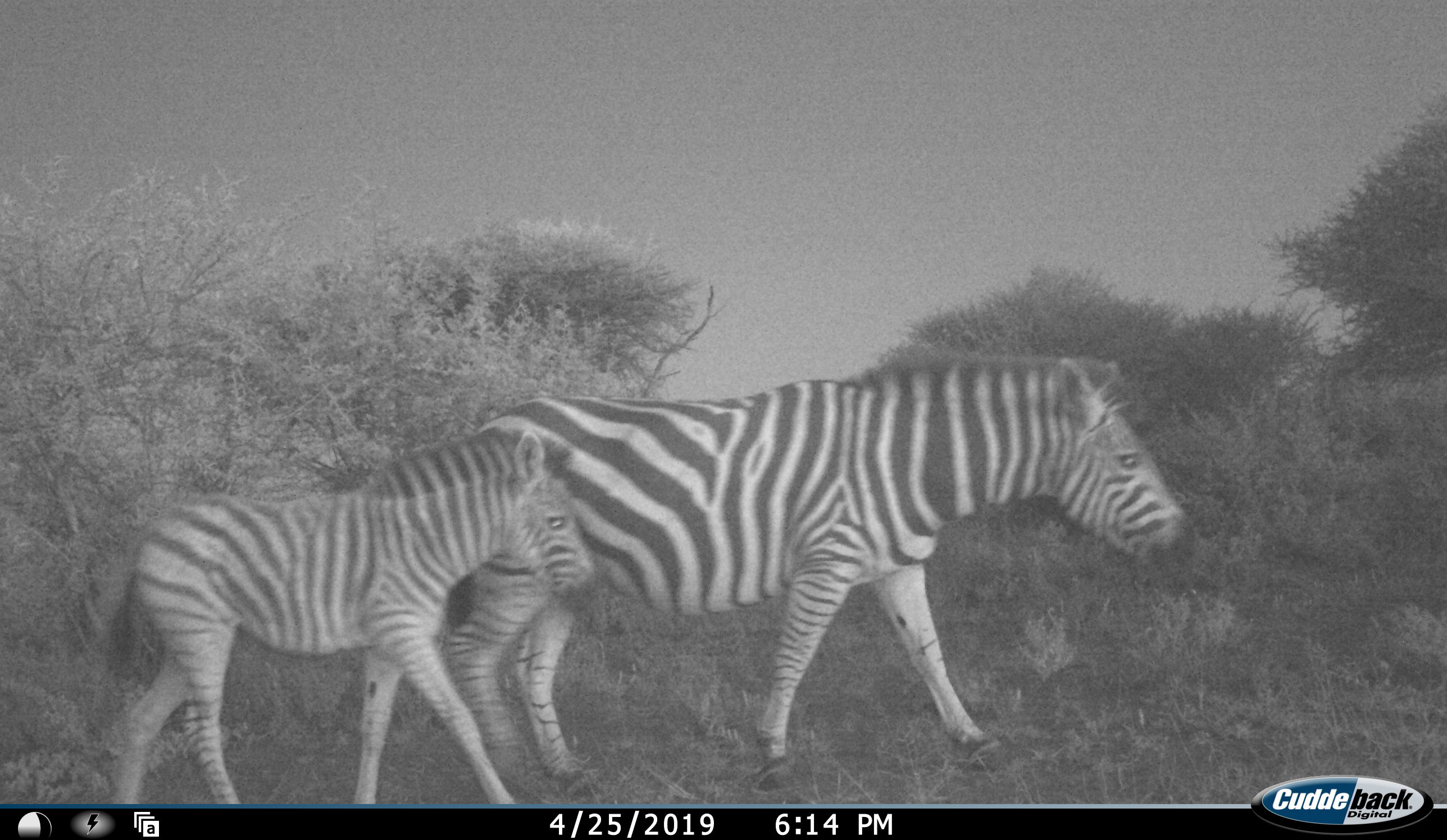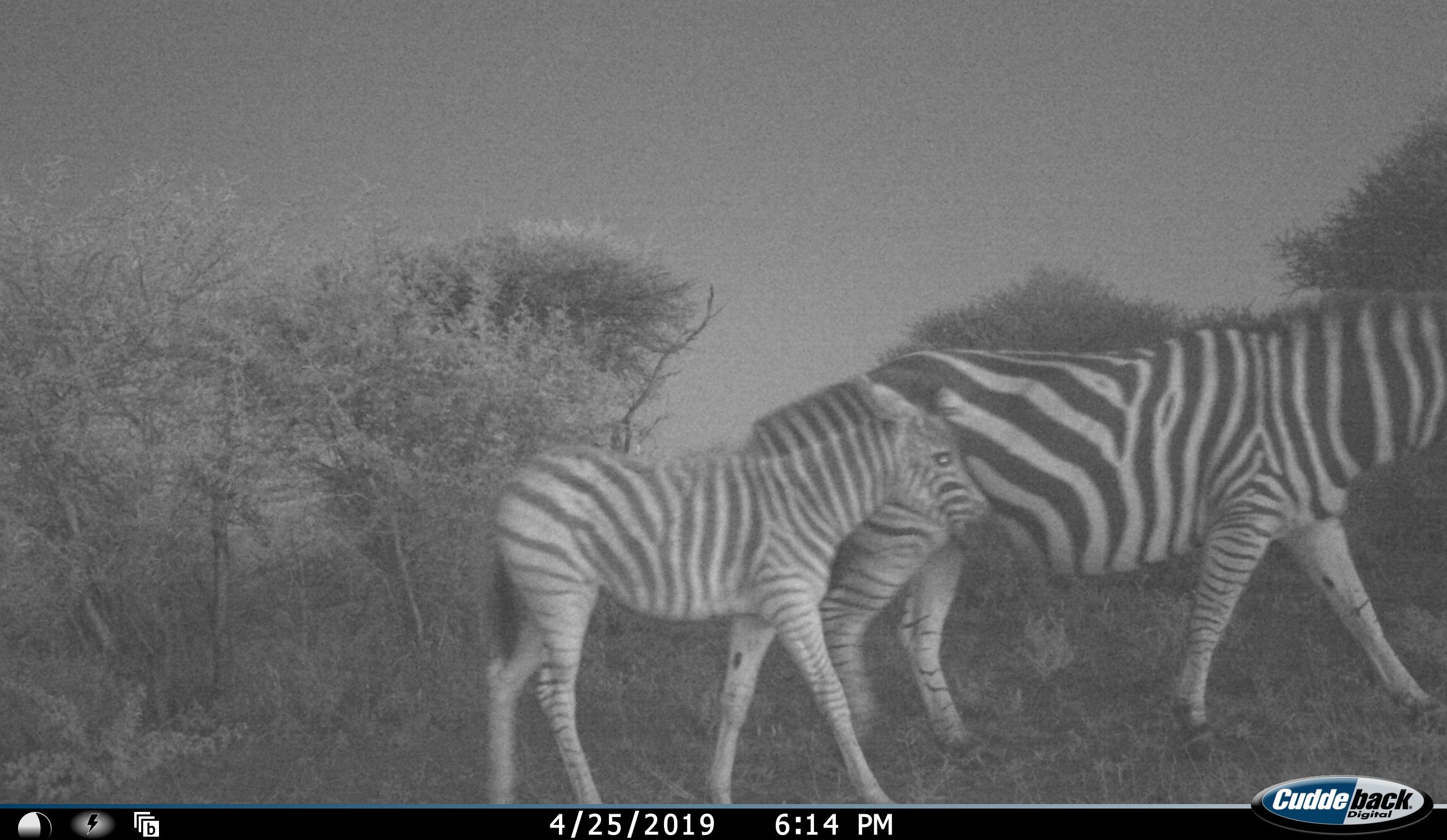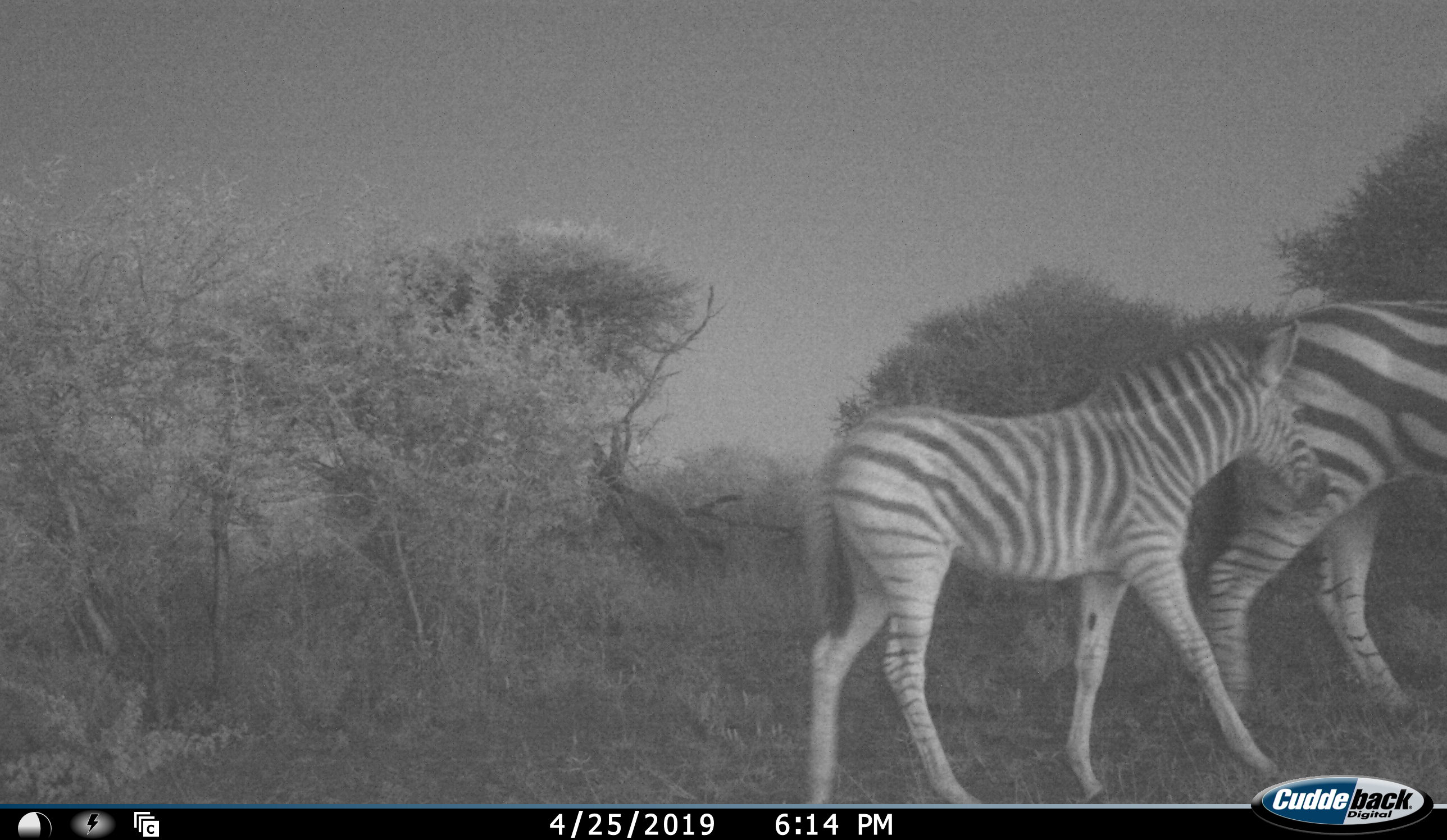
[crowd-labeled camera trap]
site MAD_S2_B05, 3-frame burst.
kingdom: Animalia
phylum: Chordata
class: Mammalia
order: Perissodactyla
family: Equidae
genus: Equus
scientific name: Equus quagga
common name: plains zebra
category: zebraplains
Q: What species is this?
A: Zebraplains (plains zebra) (Equus quagga).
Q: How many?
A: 2.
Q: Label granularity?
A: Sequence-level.